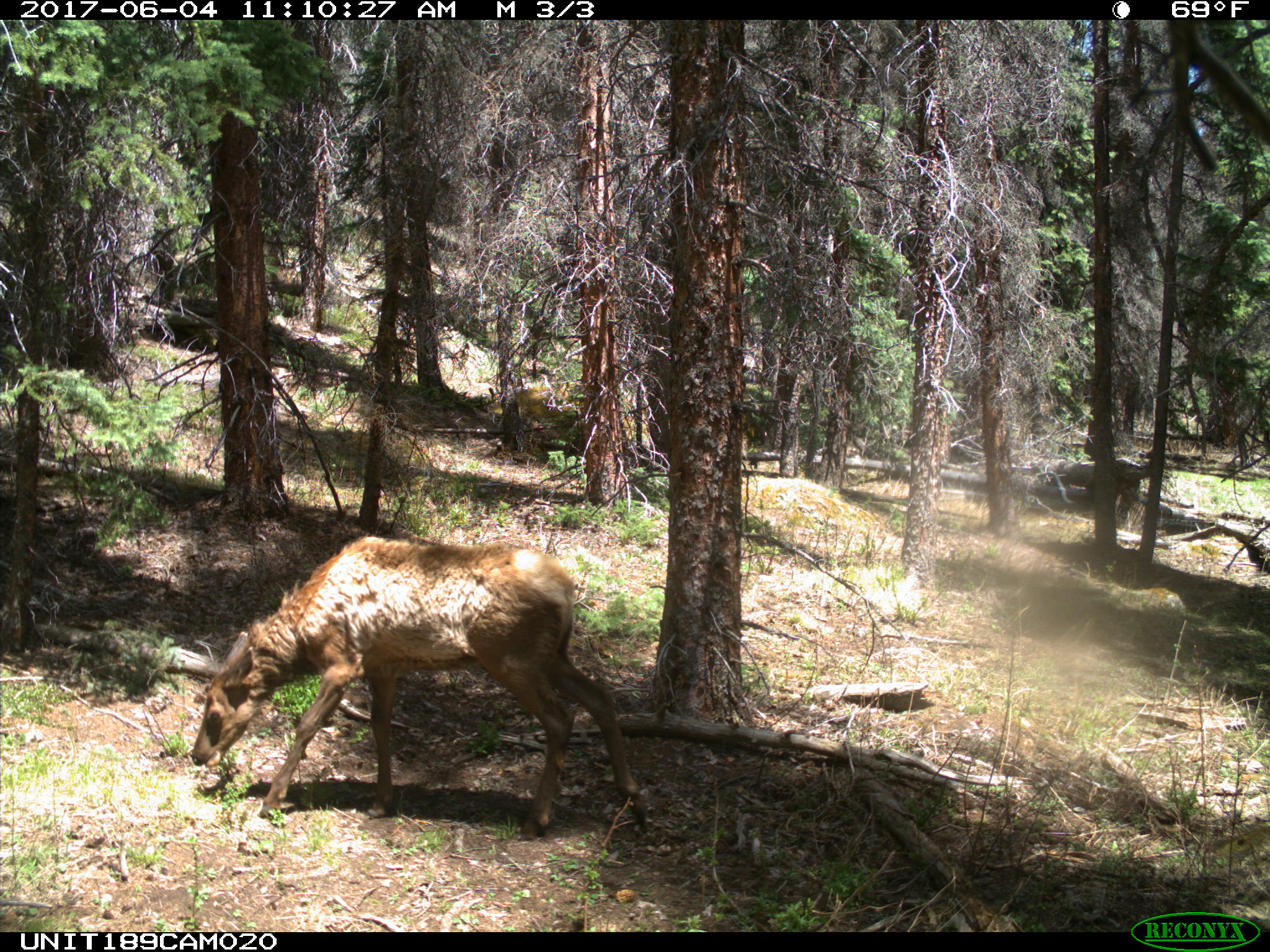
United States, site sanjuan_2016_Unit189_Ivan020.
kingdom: Animalia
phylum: Chordata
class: Mammalia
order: Artiodactyla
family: Cervidae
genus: Cervus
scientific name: Cervus elaphus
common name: red deer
Cervus elaphus (red deer).